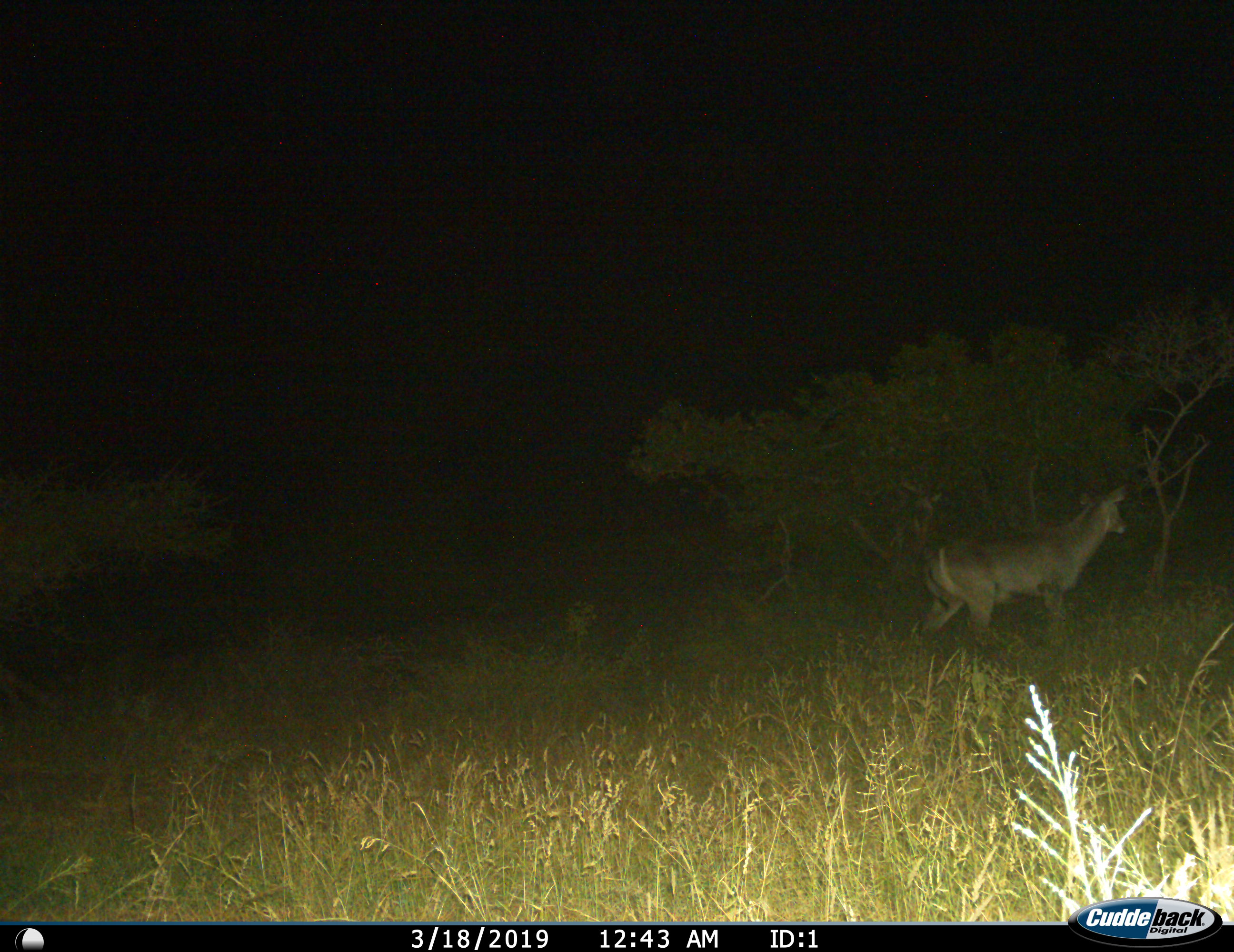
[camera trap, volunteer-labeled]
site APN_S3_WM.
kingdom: Animalia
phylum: Chordata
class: Mammalia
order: Artiodactyla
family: Bovidae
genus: Kobus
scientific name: Kobus ellipsiprymnus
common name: waterbuck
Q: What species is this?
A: Waterbuck (Kobus ellipsiprymnus).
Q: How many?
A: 1.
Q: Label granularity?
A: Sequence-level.